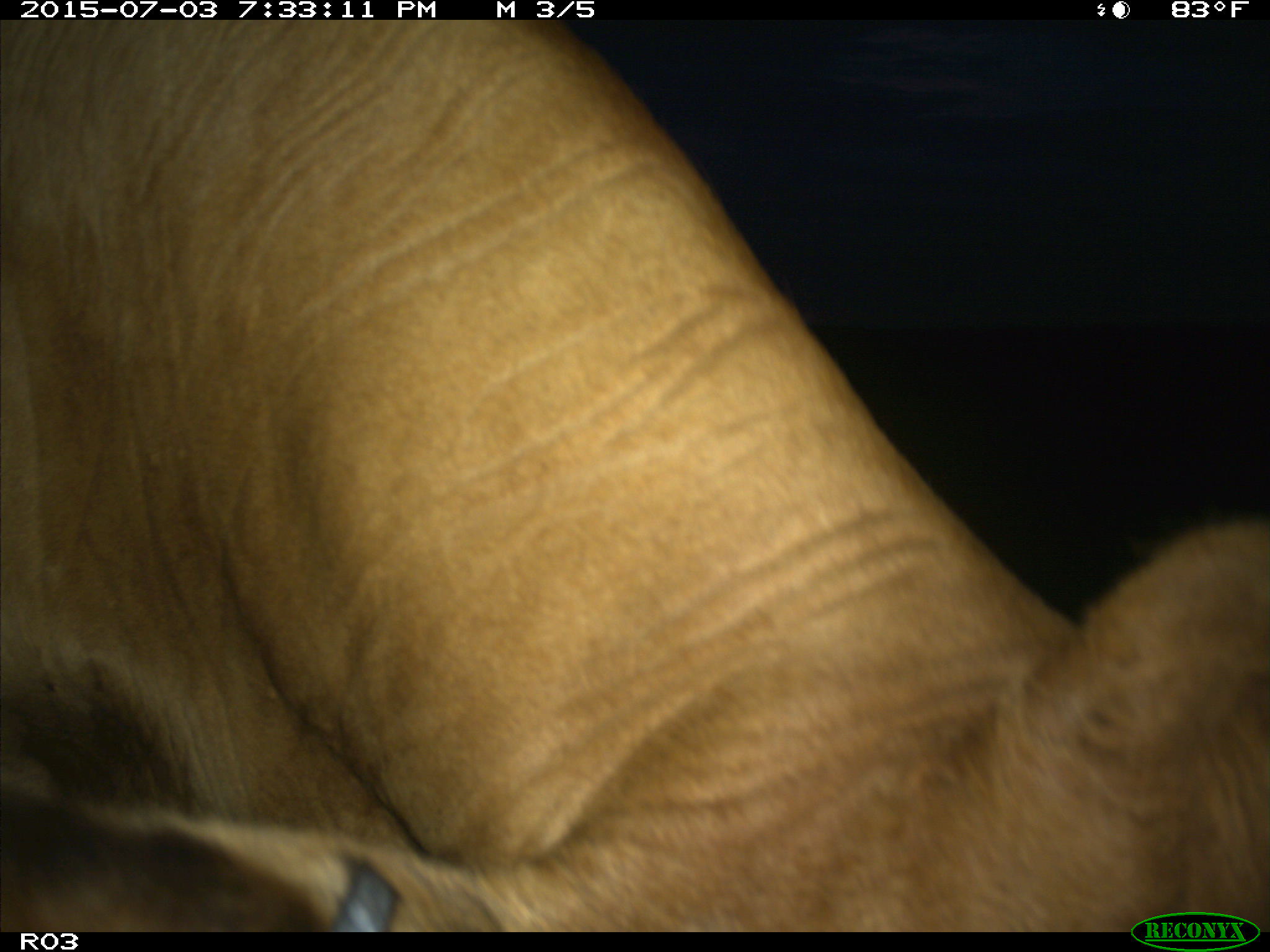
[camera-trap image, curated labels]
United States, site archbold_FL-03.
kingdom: Animalia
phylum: Chordata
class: Mammalia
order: Artiodactyla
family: Bovidae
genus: Bos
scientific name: Bos taurus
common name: domestic cow